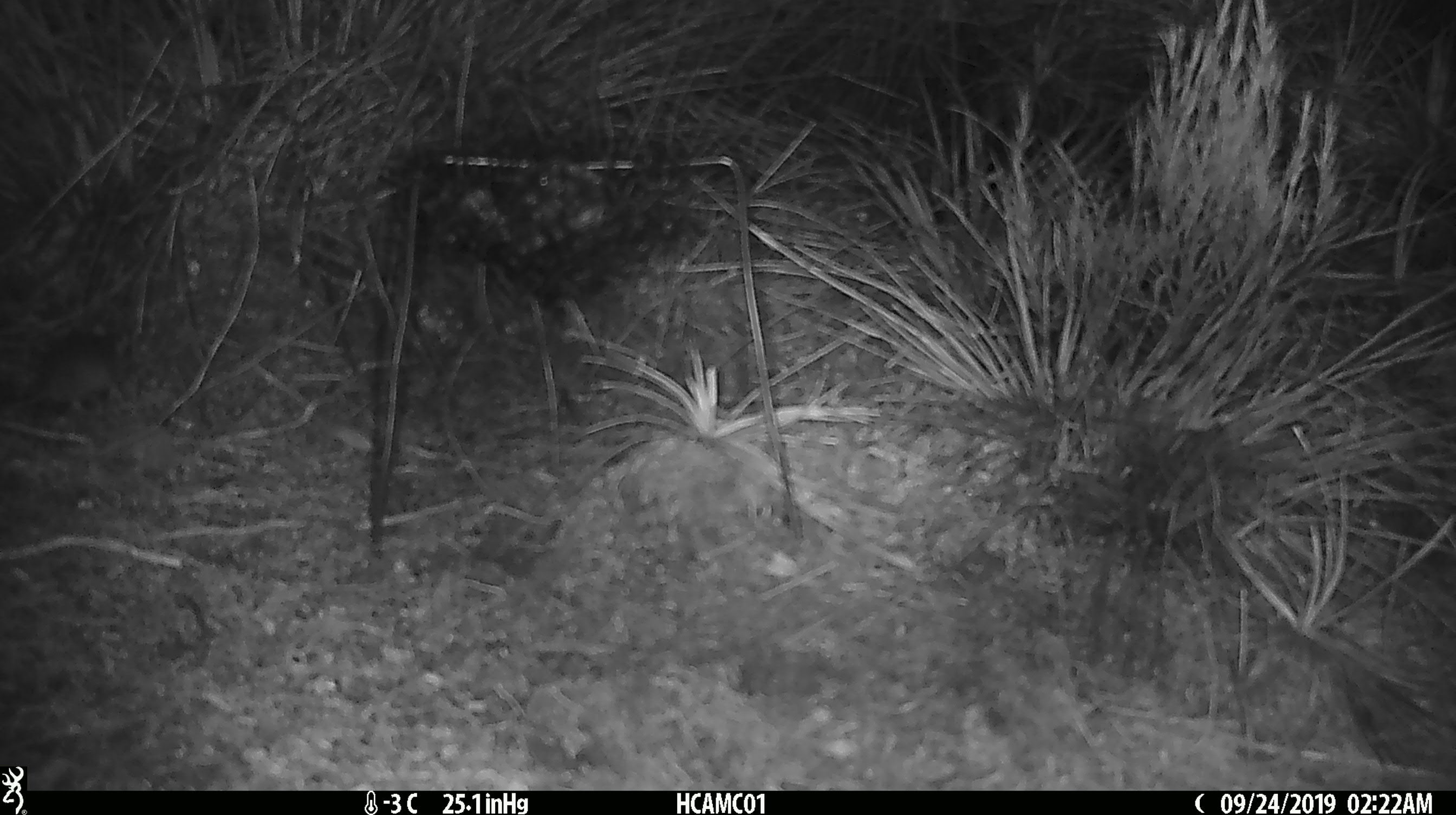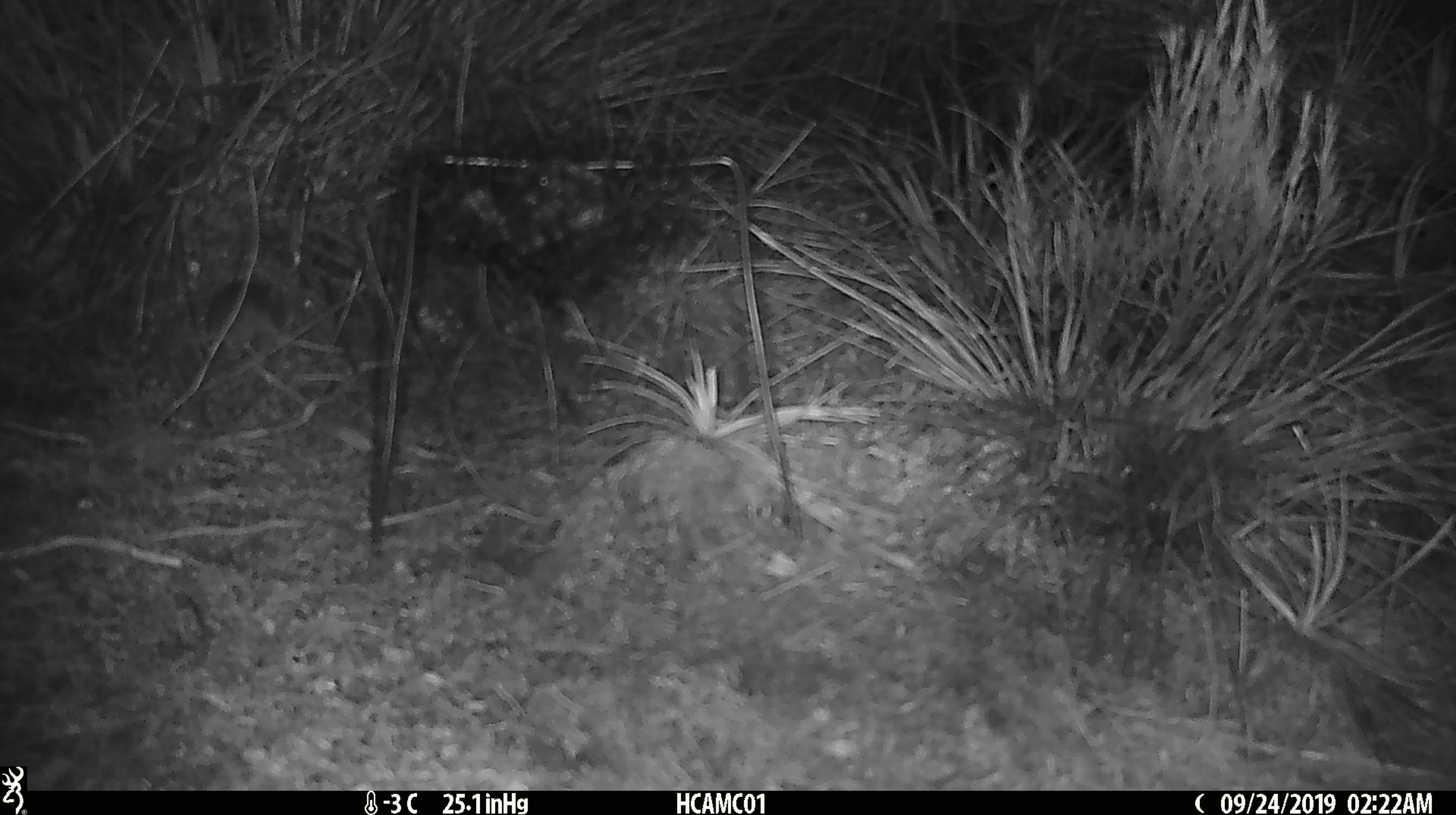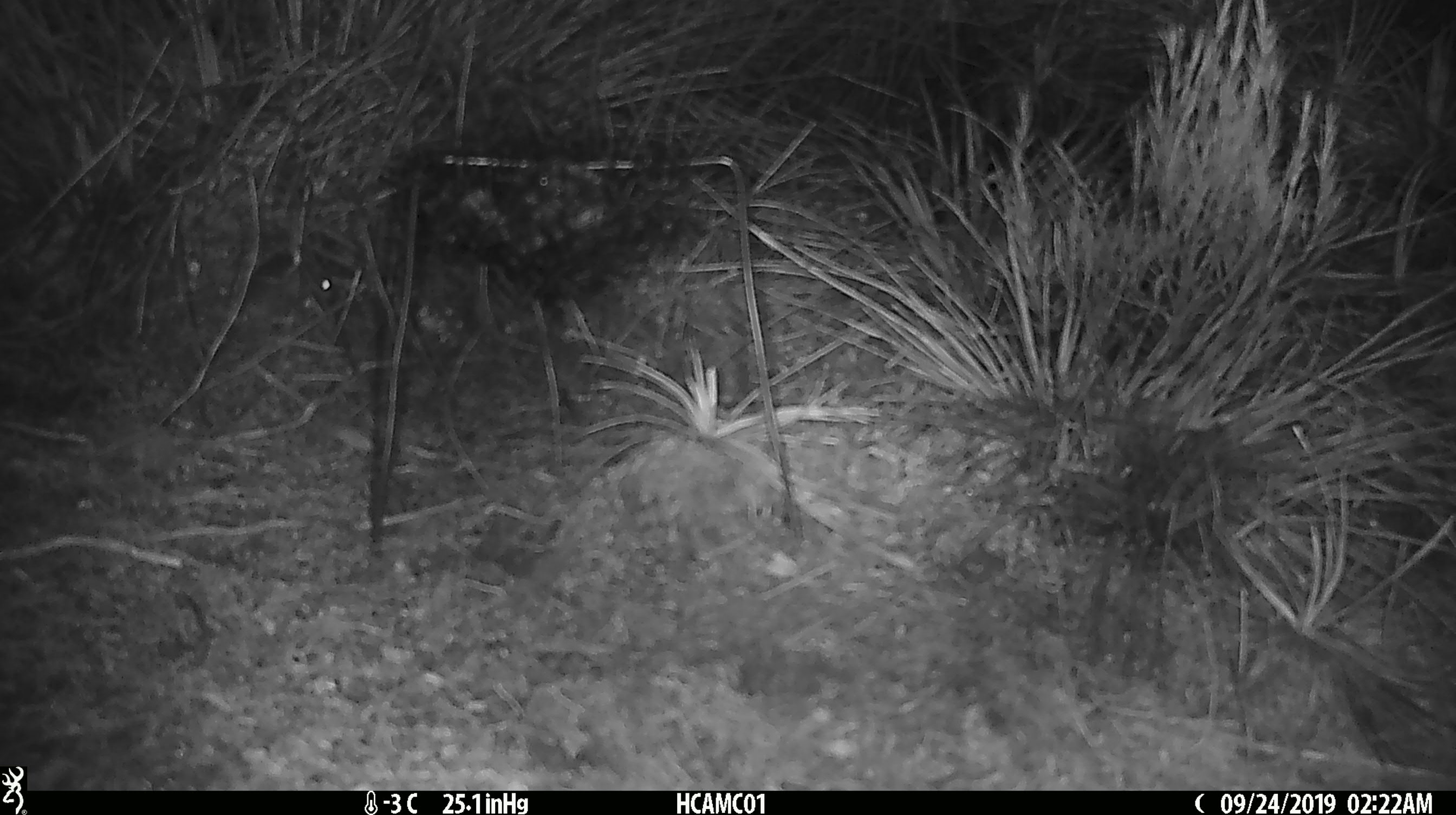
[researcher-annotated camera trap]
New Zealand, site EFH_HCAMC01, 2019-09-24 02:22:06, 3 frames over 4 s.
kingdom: Animalia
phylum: Chordata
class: Mammalia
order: Rodentia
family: Muridae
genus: Mus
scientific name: Mus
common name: mouse